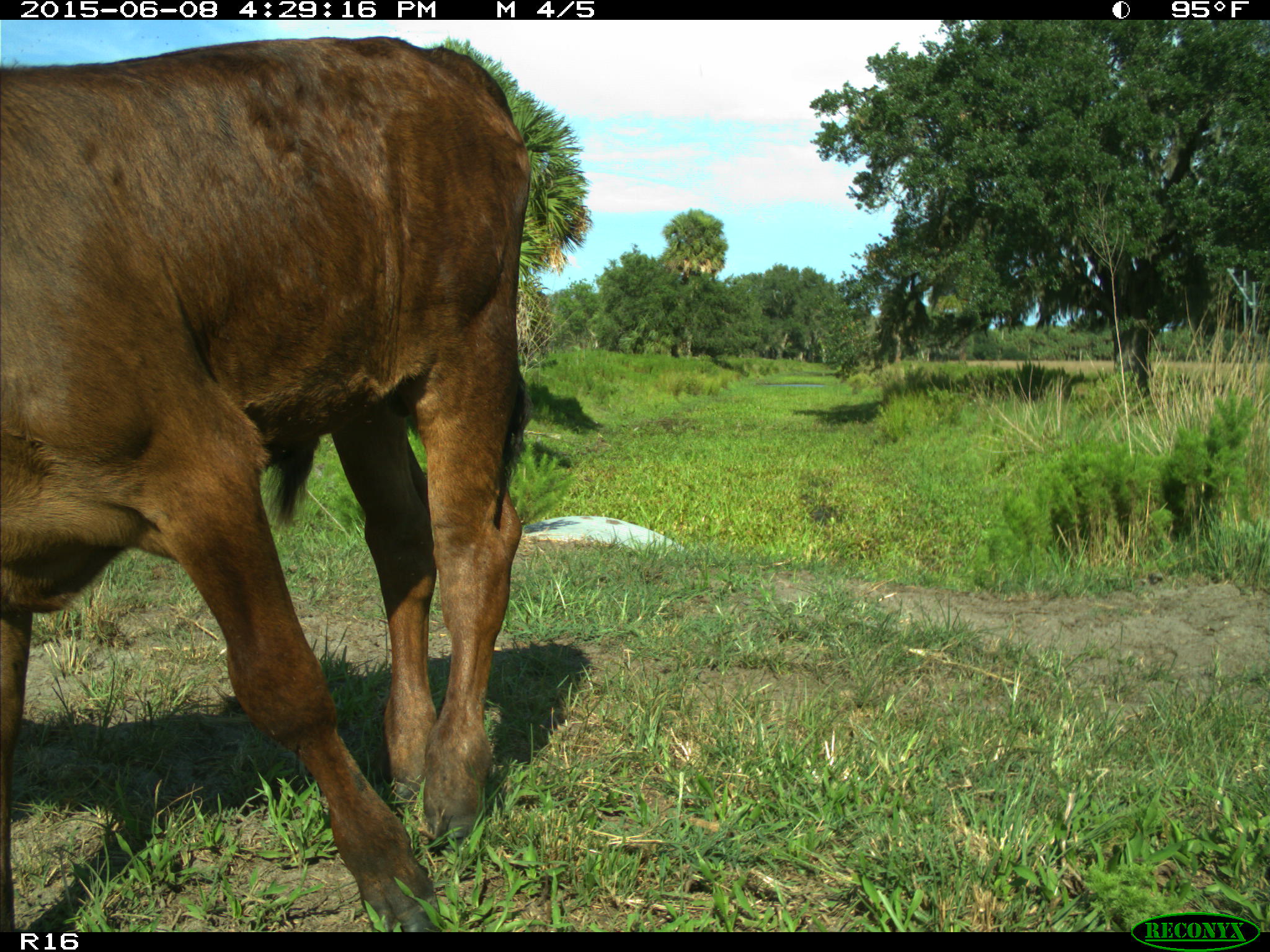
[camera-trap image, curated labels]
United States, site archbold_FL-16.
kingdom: Animalia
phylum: Chordata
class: Mammalia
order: Artiodactyla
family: Bovidae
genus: Bos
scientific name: Bos taurus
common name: domestic cow